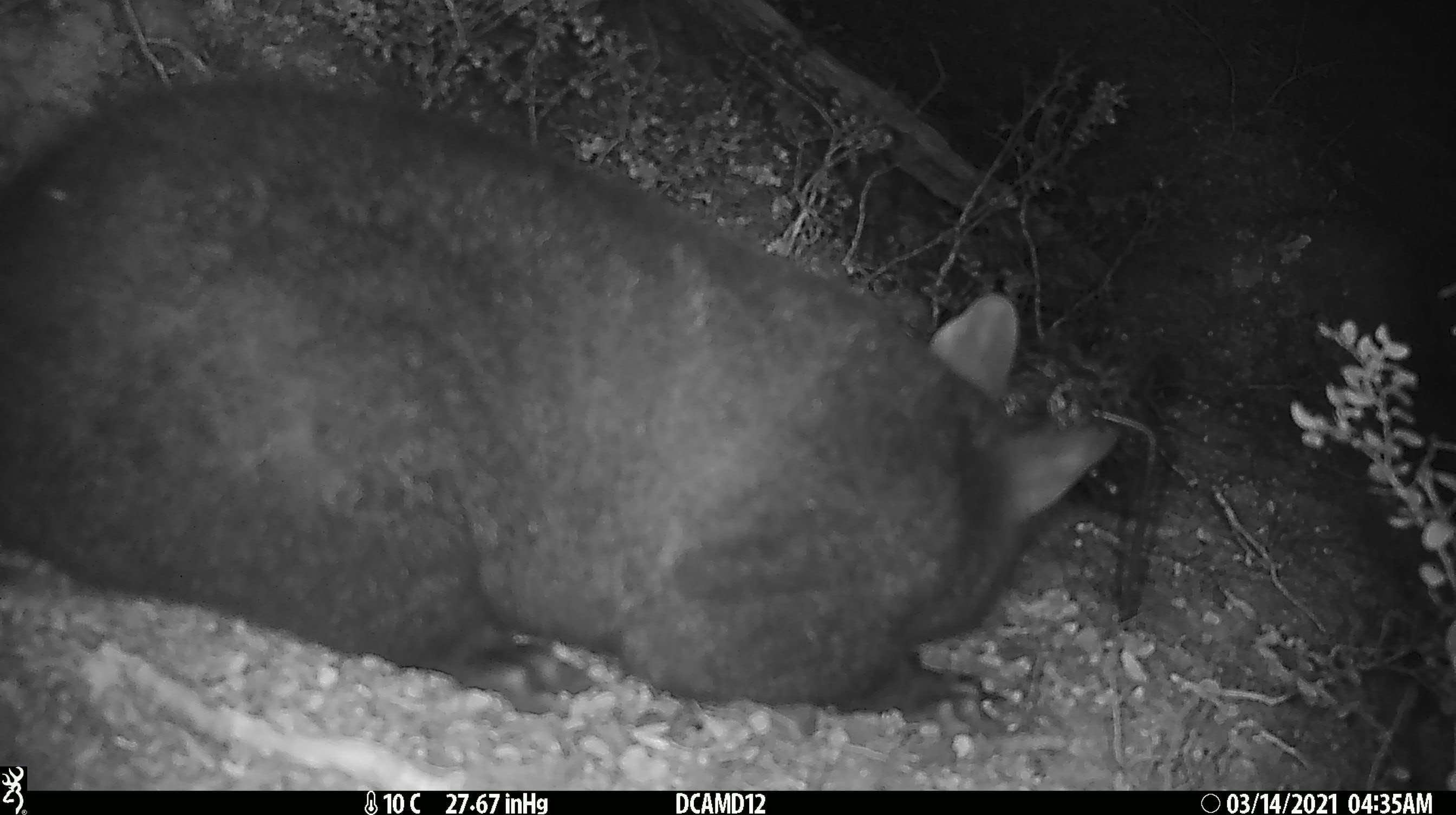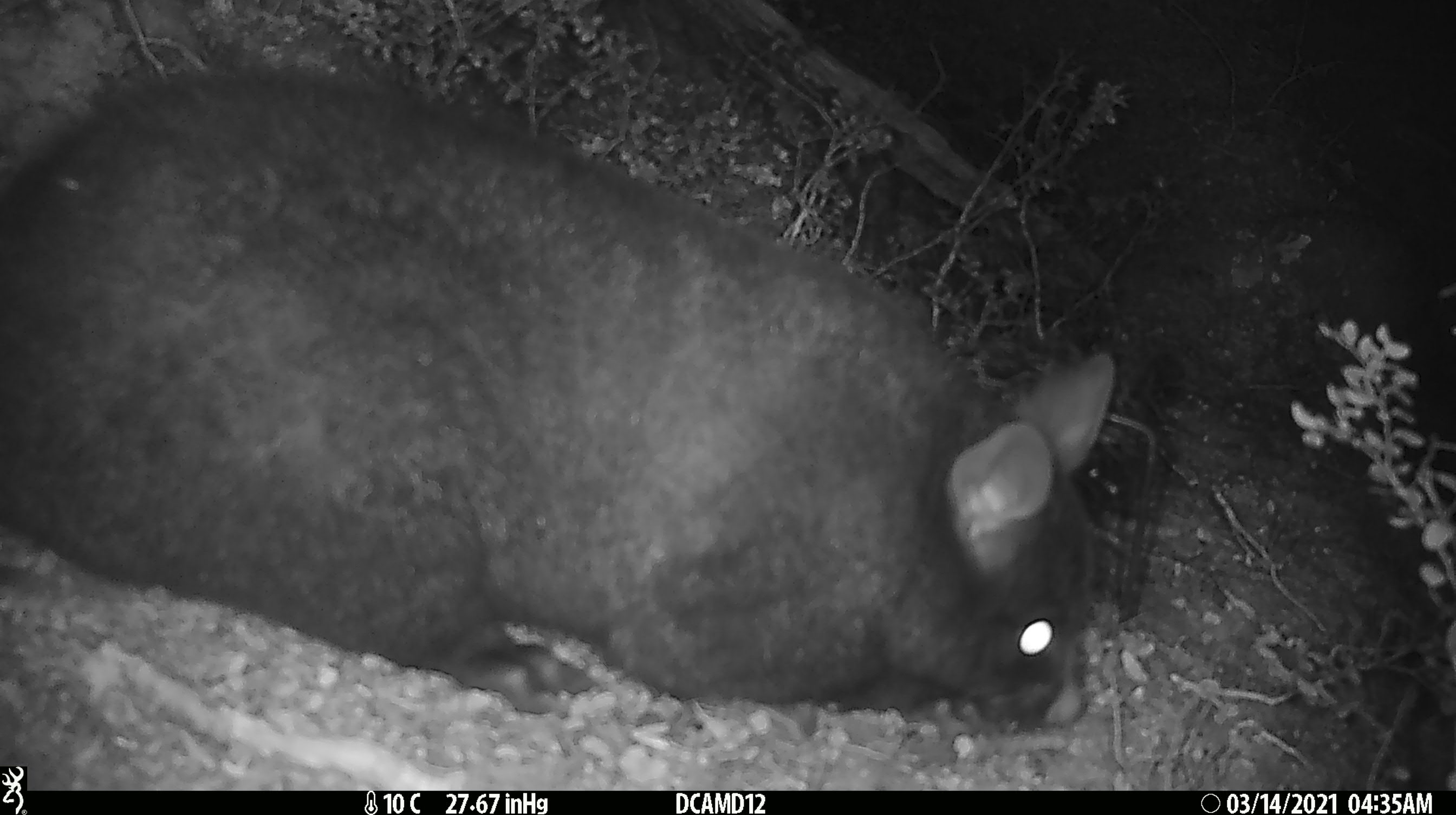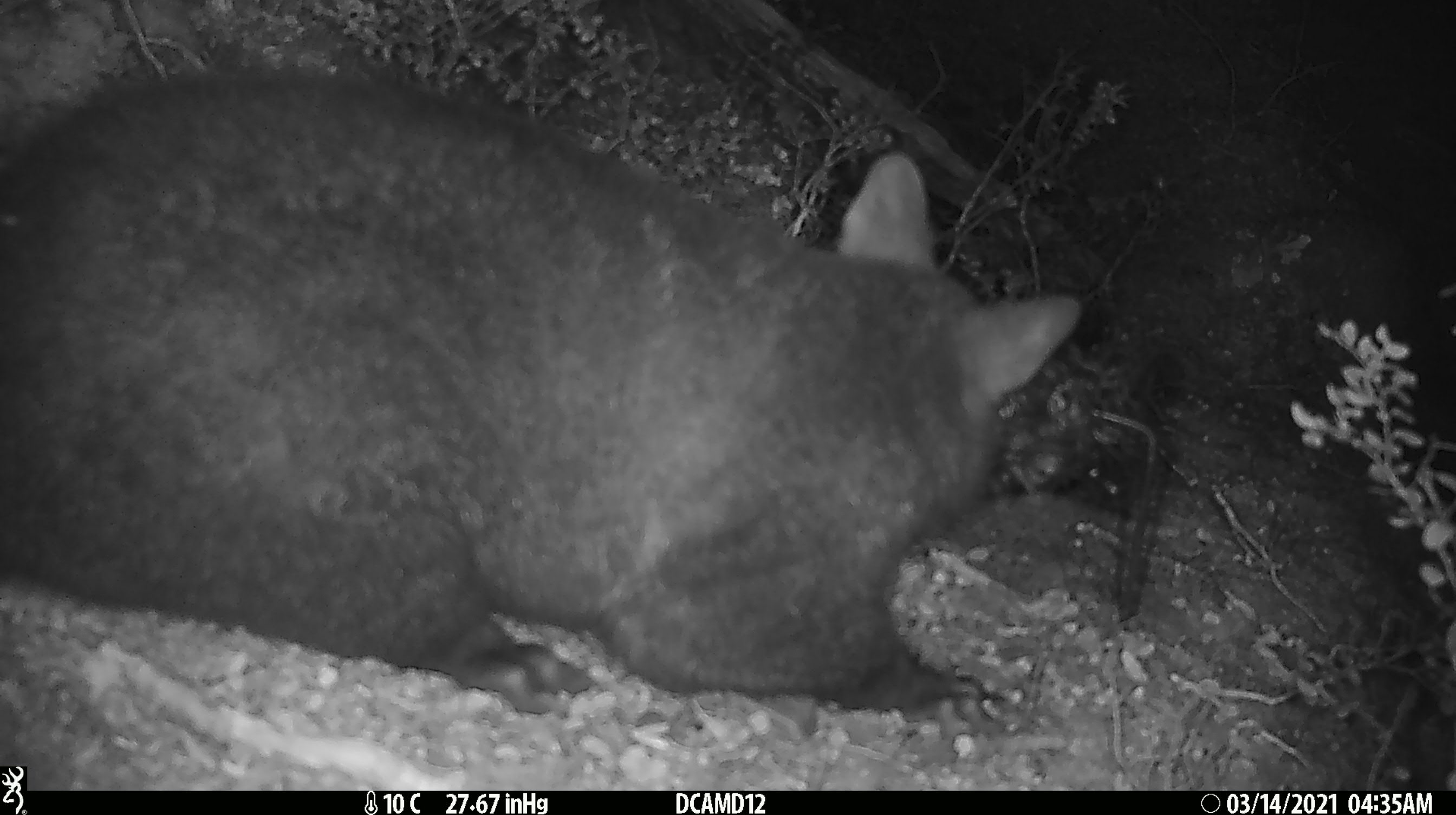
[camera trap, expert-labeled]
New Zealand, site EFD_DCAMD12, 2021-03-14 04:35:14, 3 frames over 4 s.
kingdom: Animalia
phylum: Chordata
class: Mammalia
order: Diprotodontia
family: Phalangeridae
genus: Trichosurus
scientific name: Trichosurus vulpecula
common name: common brushtail possum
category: possum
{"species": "possum (common brushtail possum) (Trichosurus vulpecula)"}